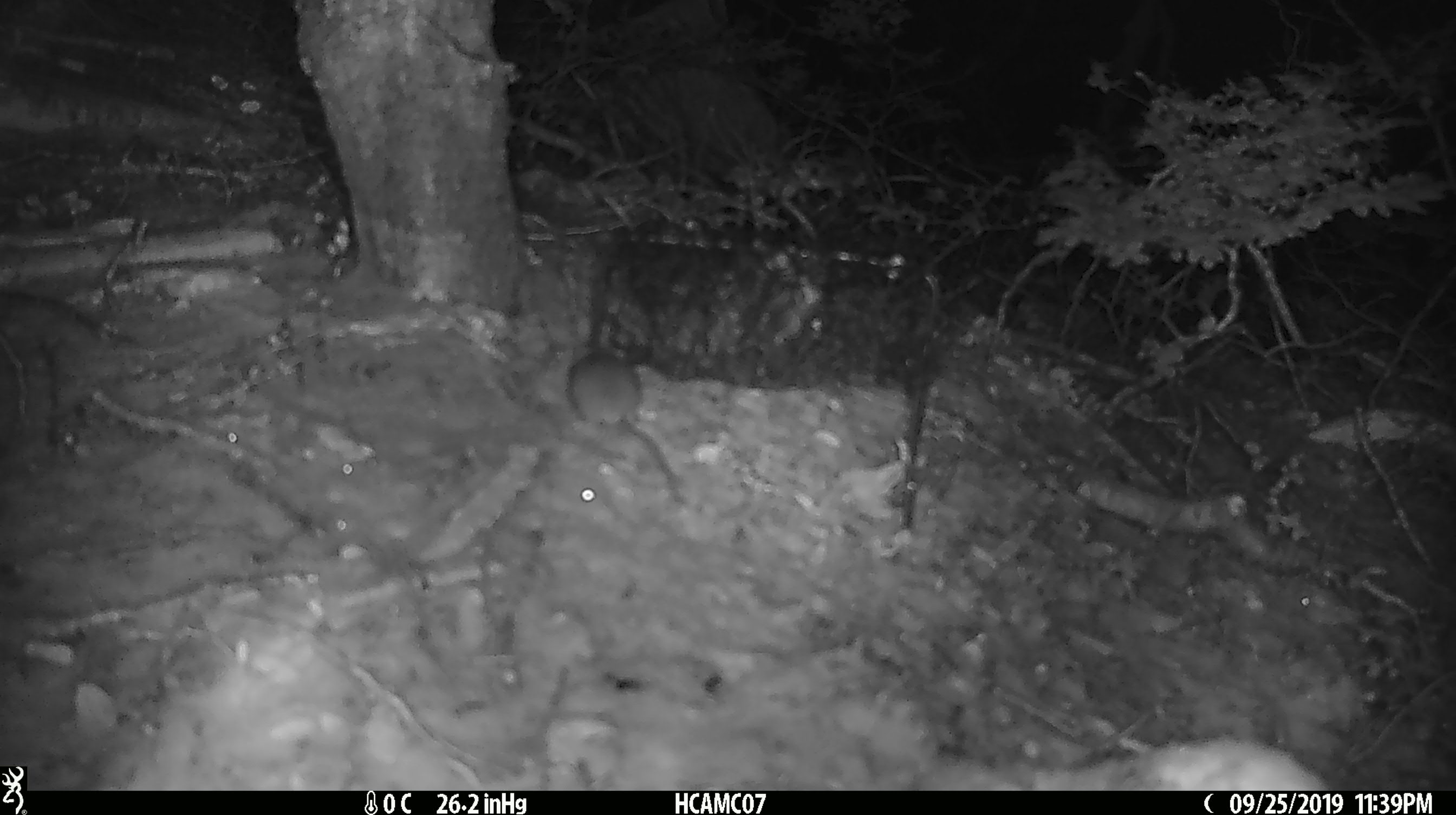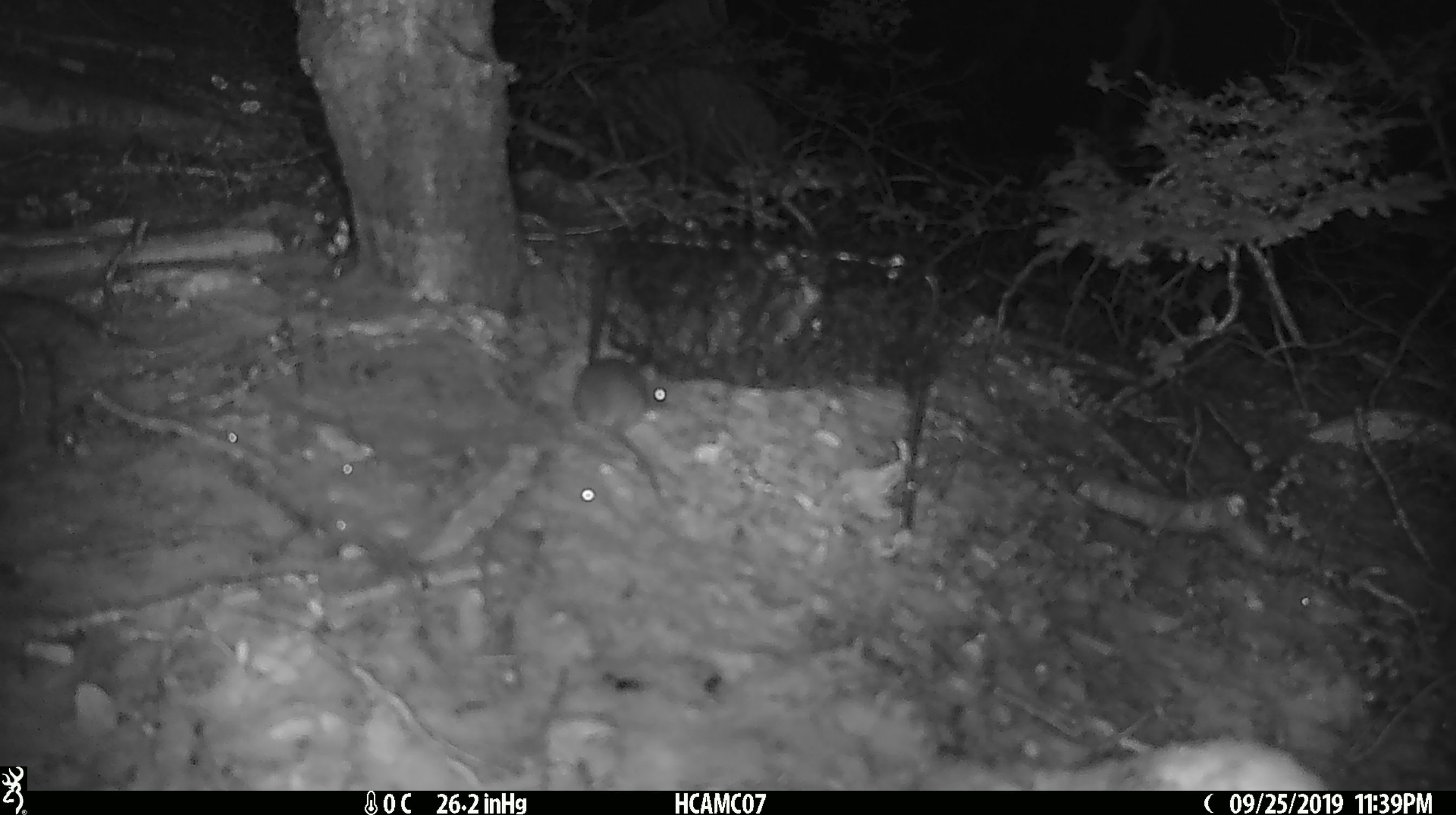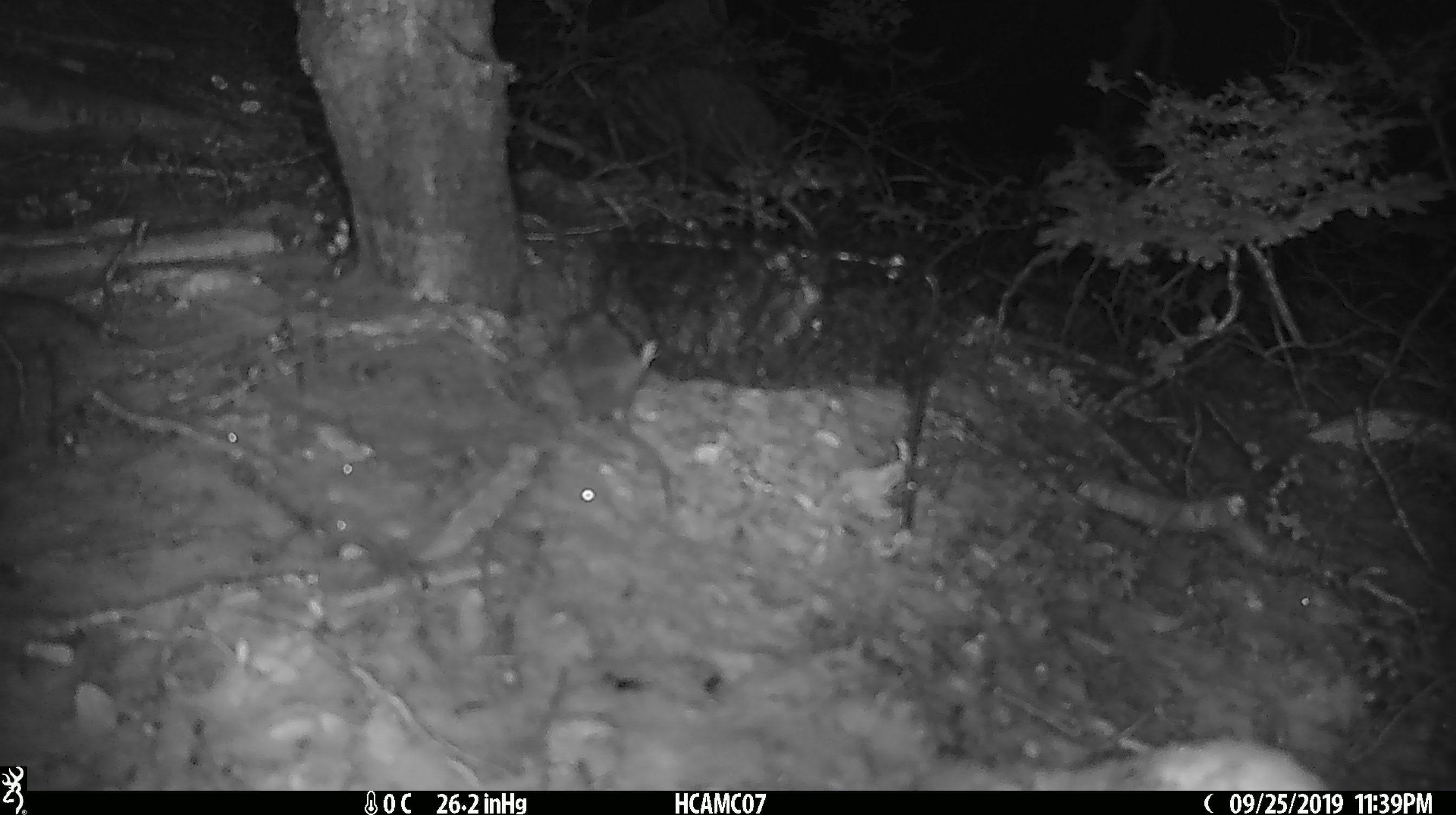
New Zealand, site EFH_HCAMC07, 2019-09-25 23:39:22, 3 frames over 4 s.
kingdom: Animalia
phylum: Chordata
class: Mammalia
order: Rodentia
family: Muridae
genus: Mus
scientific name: Mus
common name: mouse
Mouse (Mus).